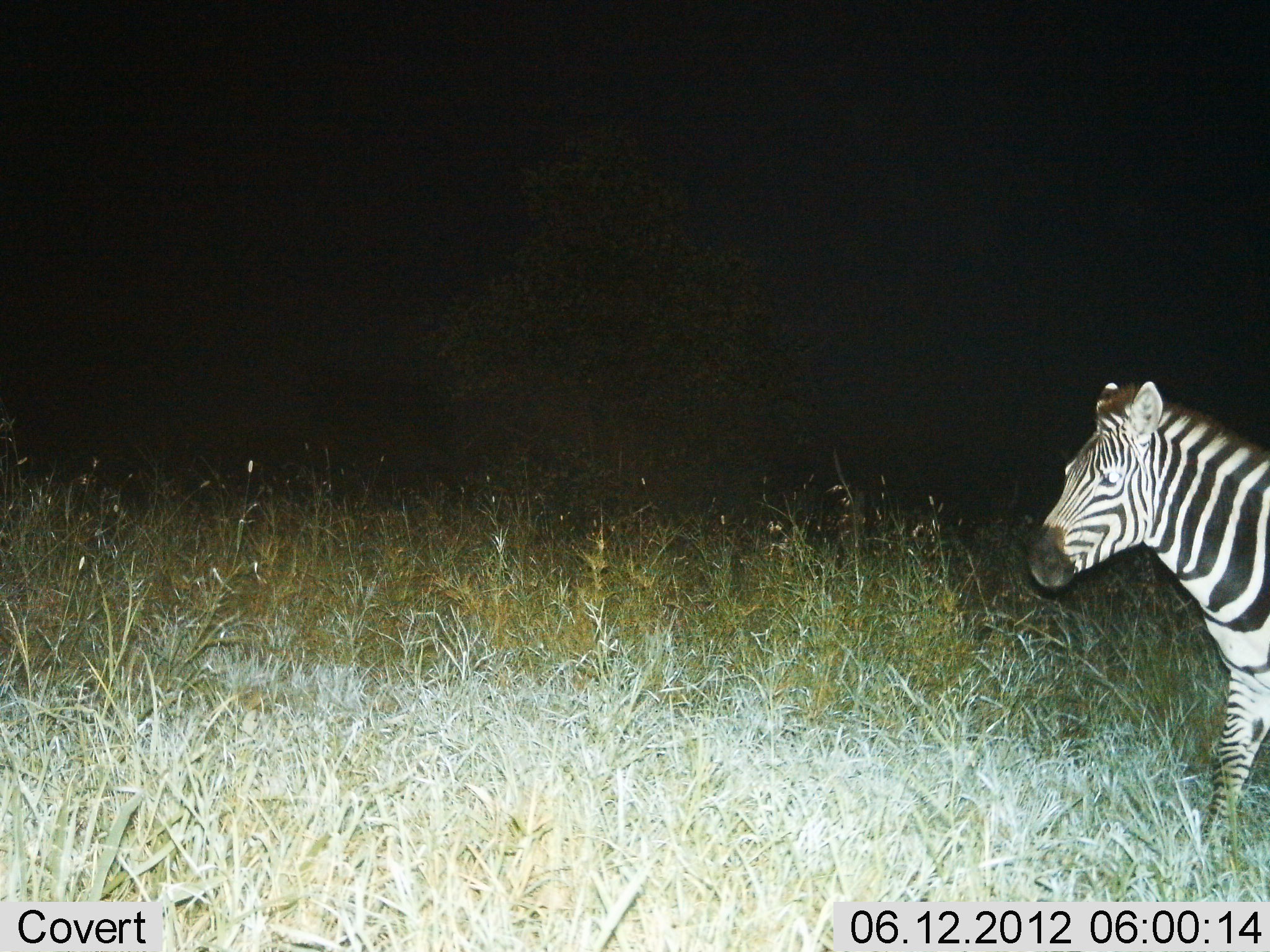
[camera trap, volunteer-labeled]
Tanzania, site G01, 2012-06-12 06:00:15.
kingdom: Animalia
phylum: Chordata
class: Mammalia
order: Perissodactyla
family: Equidae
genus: Equus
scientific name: Equus quagga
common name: plains zebra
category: zebra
Zebra (plains zebra) (Equus quagga), count 1. Behavior (volunteer vote fractions): standing 60%, resting 0%, moving 40%, interacting 0%. Young present (vote fraction): 0%. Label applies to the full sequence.